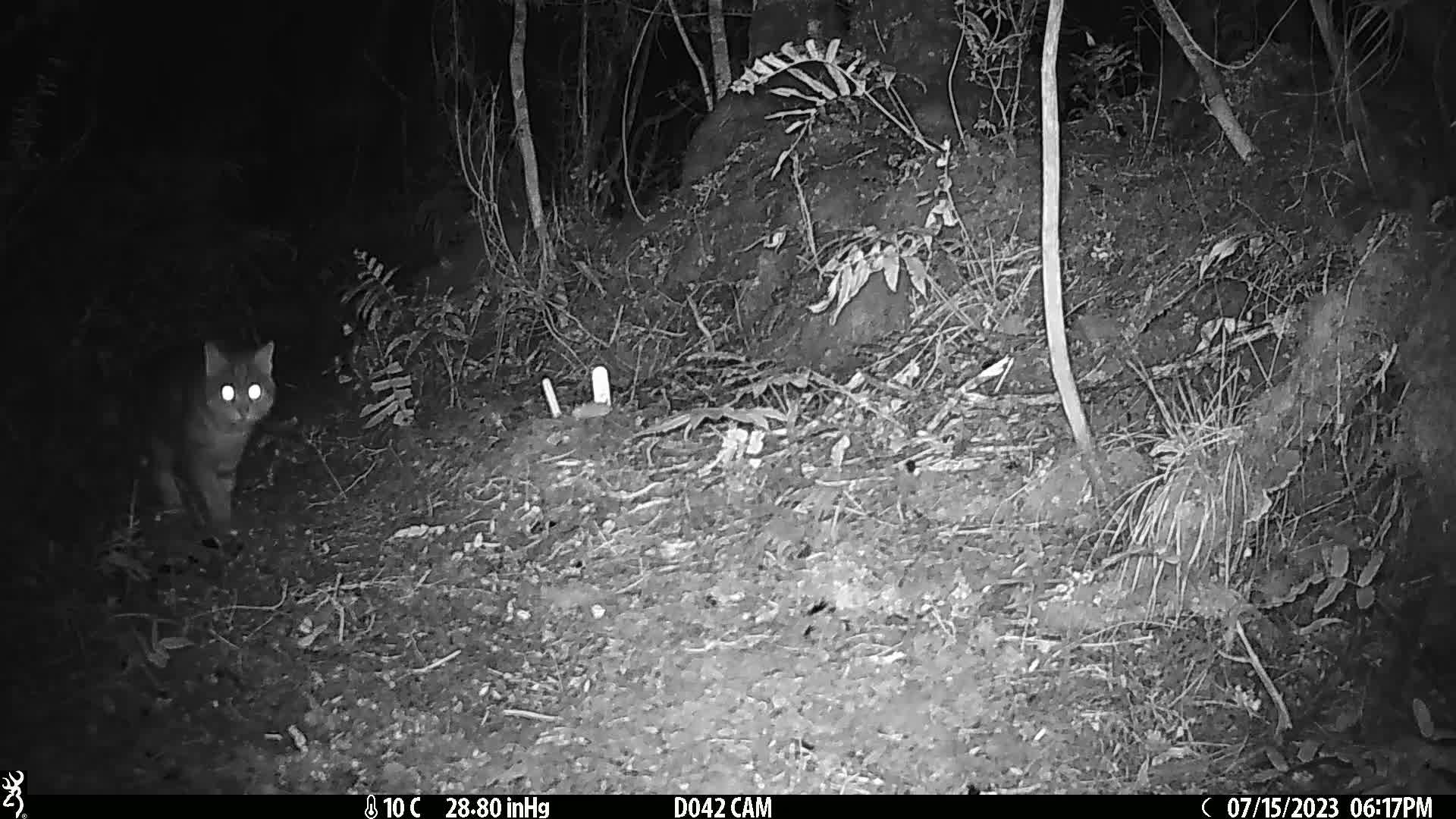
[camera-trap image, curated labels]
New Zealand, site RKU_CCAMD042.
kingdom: Animalia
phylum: Chordata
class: Mammalia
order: Carnivora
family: Felidae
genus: Felis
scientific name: Felis catus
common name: domestic cat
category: cat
Cat (domestic cat) (Felis catus).